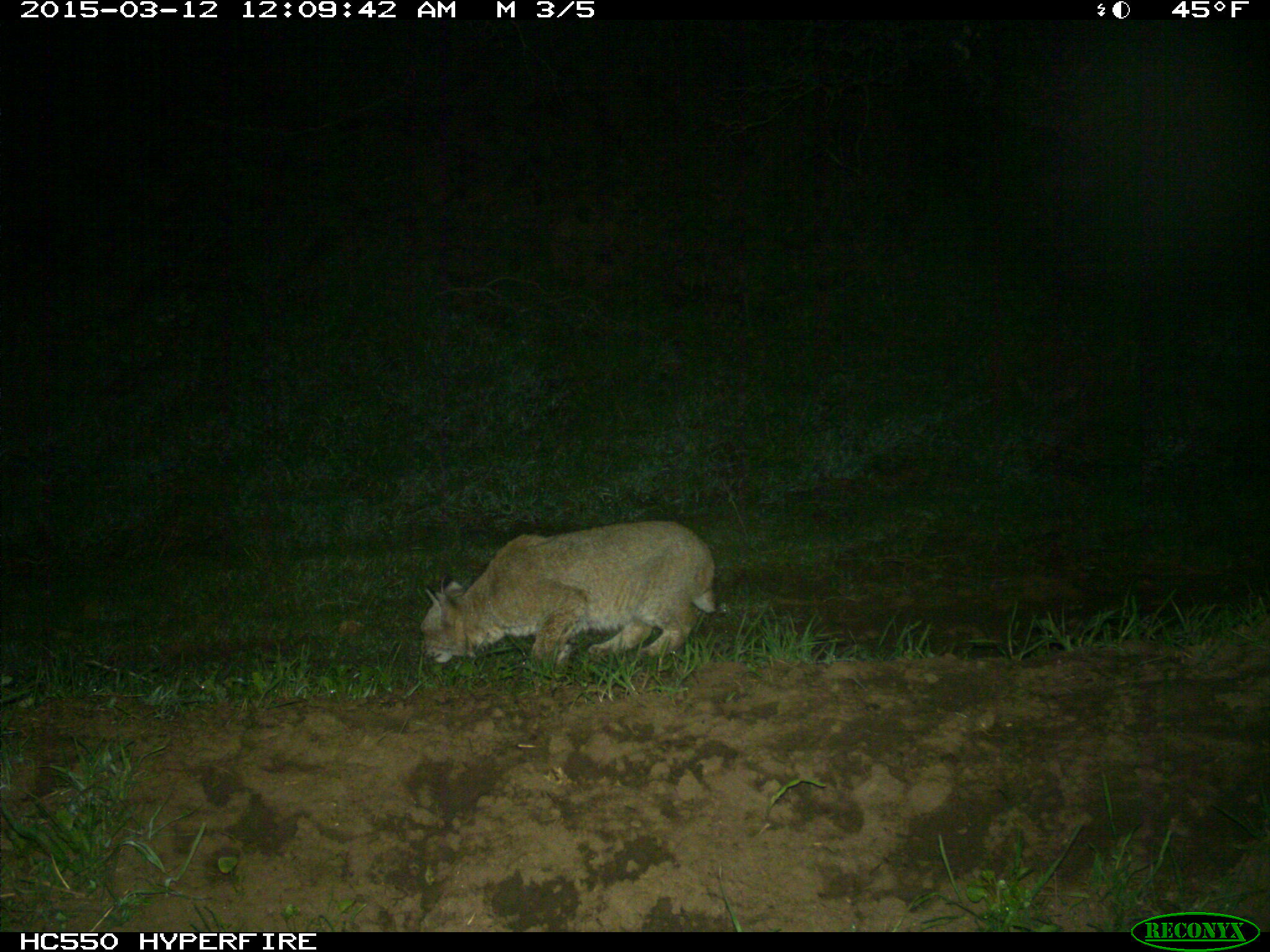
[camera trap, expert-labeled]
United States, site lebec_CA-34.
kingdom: Animalia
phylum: Chordata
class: Mammalia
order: Carnivora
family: Felidae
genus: Lynx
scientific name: Lynx rufus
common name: bobcat